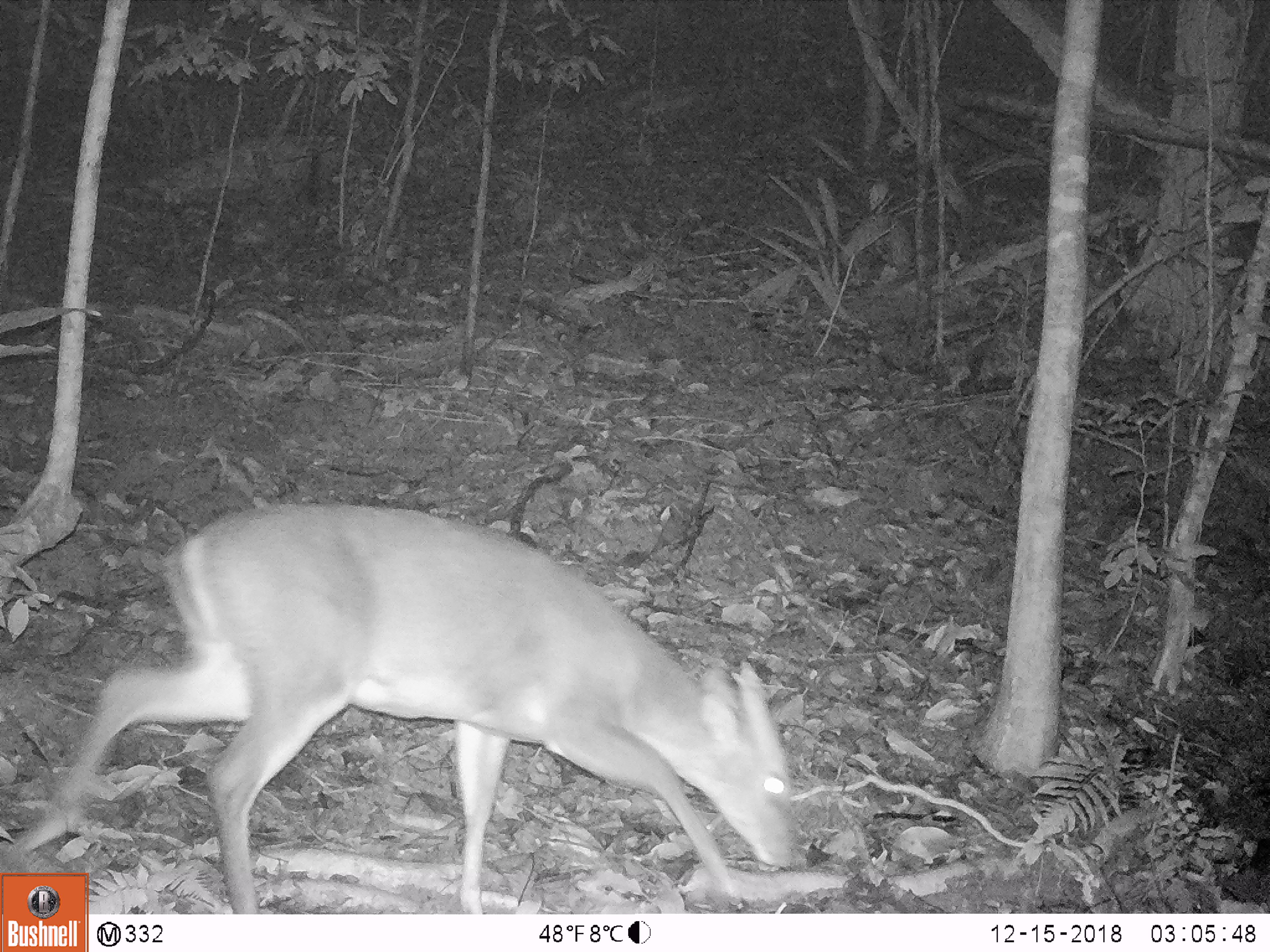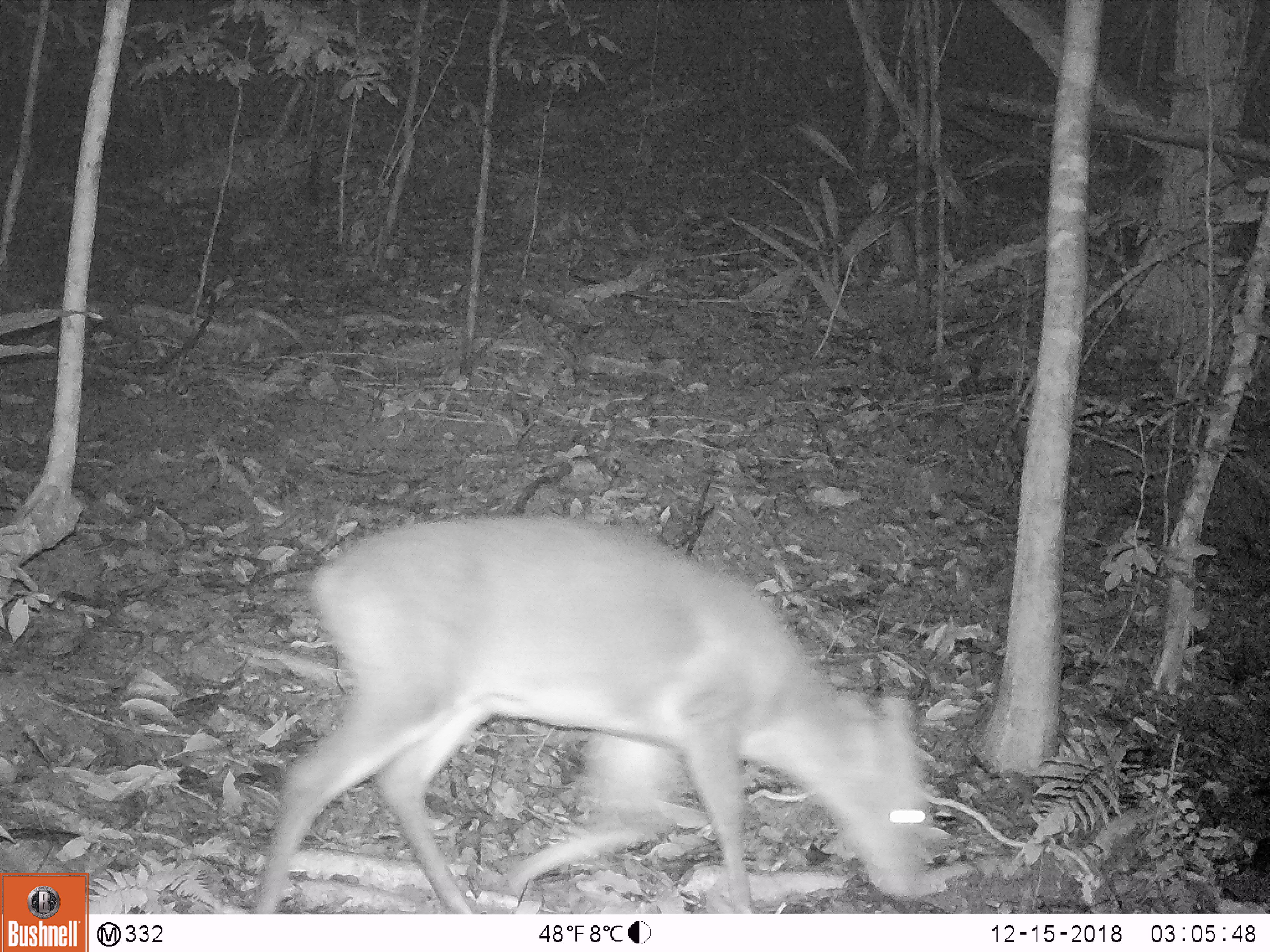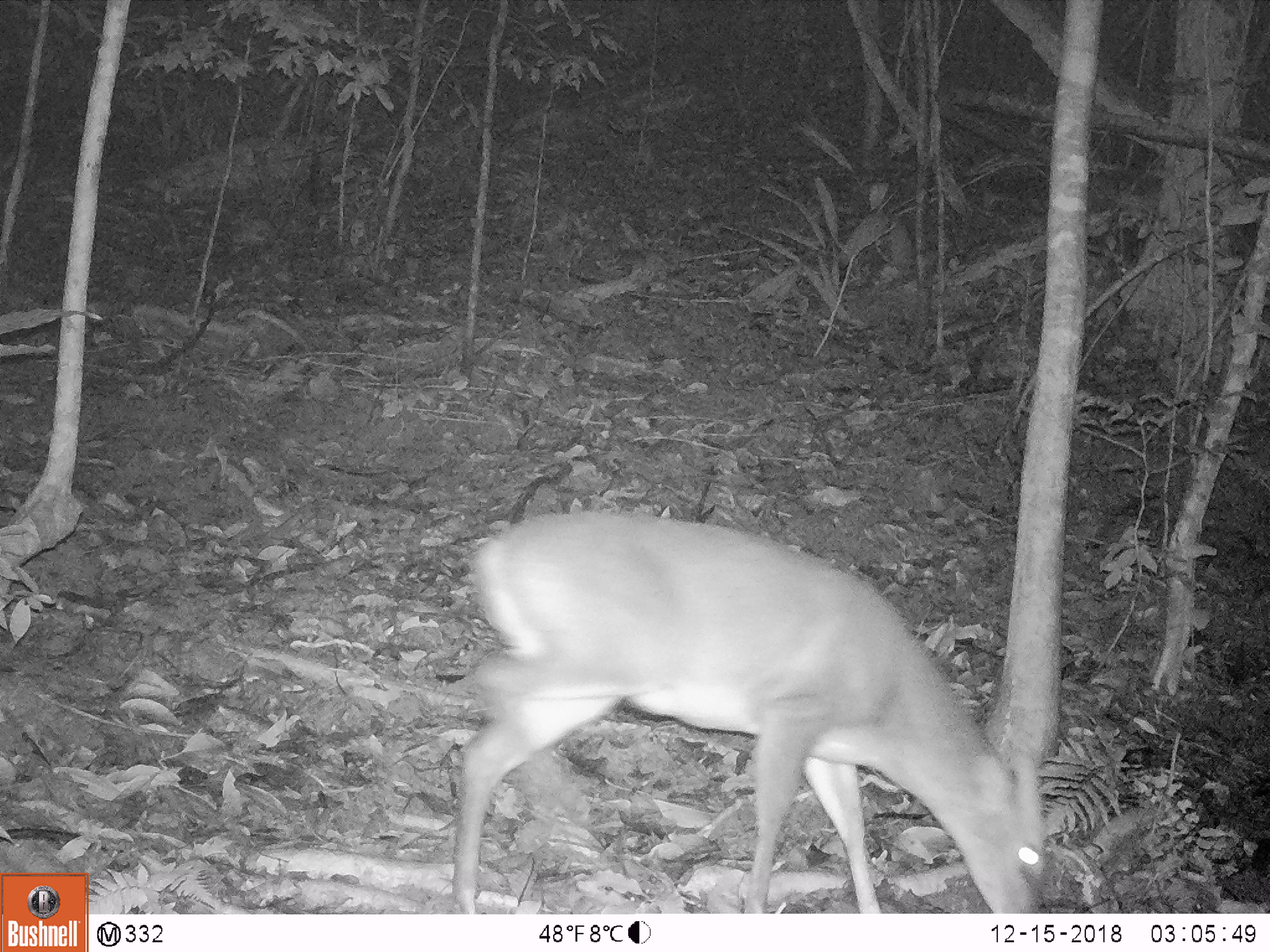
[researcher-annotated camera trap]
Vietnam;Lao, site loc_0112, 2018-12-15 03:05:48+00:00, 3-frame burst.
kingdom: Animalia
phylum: Chordata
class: Mammalia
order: Artiodactyla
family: Cervidae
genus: Muntiacus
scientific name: Muntiacus vuquangensis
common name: large-antlered muntjac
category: large antlered muntjac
Large antlered muntjac (large-antlered muntjac) (Muntiacus vuquangensis). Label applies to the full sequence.